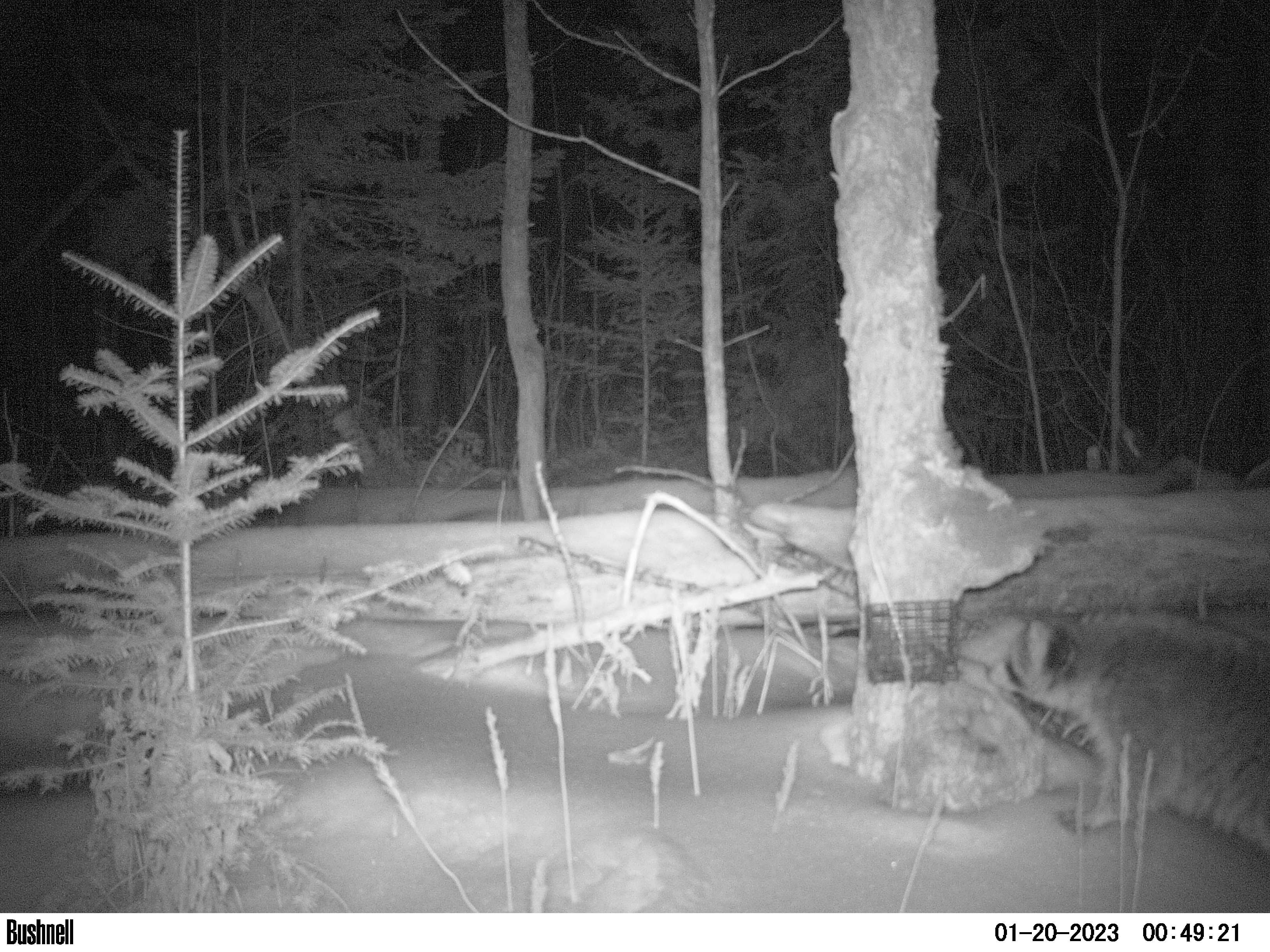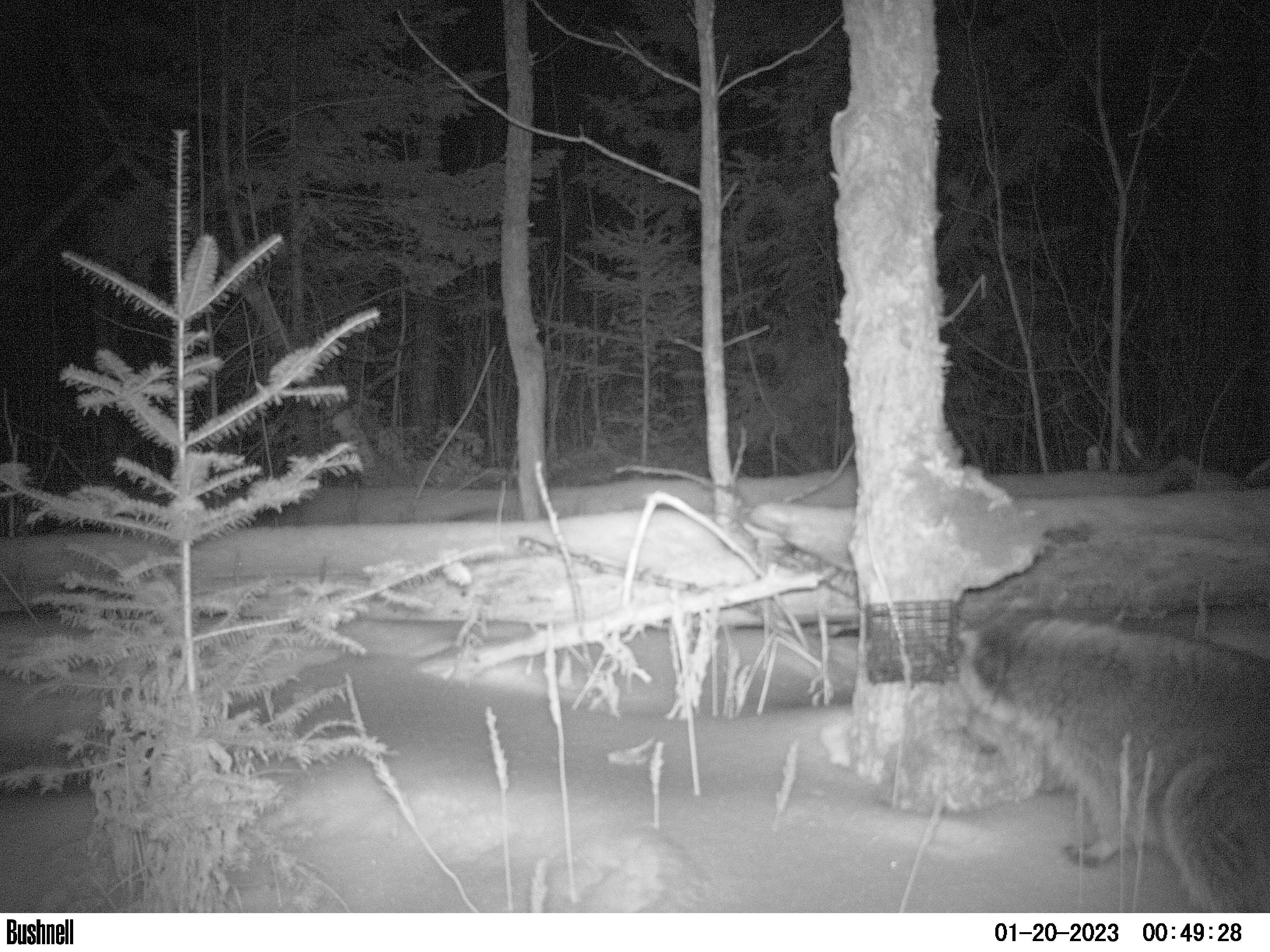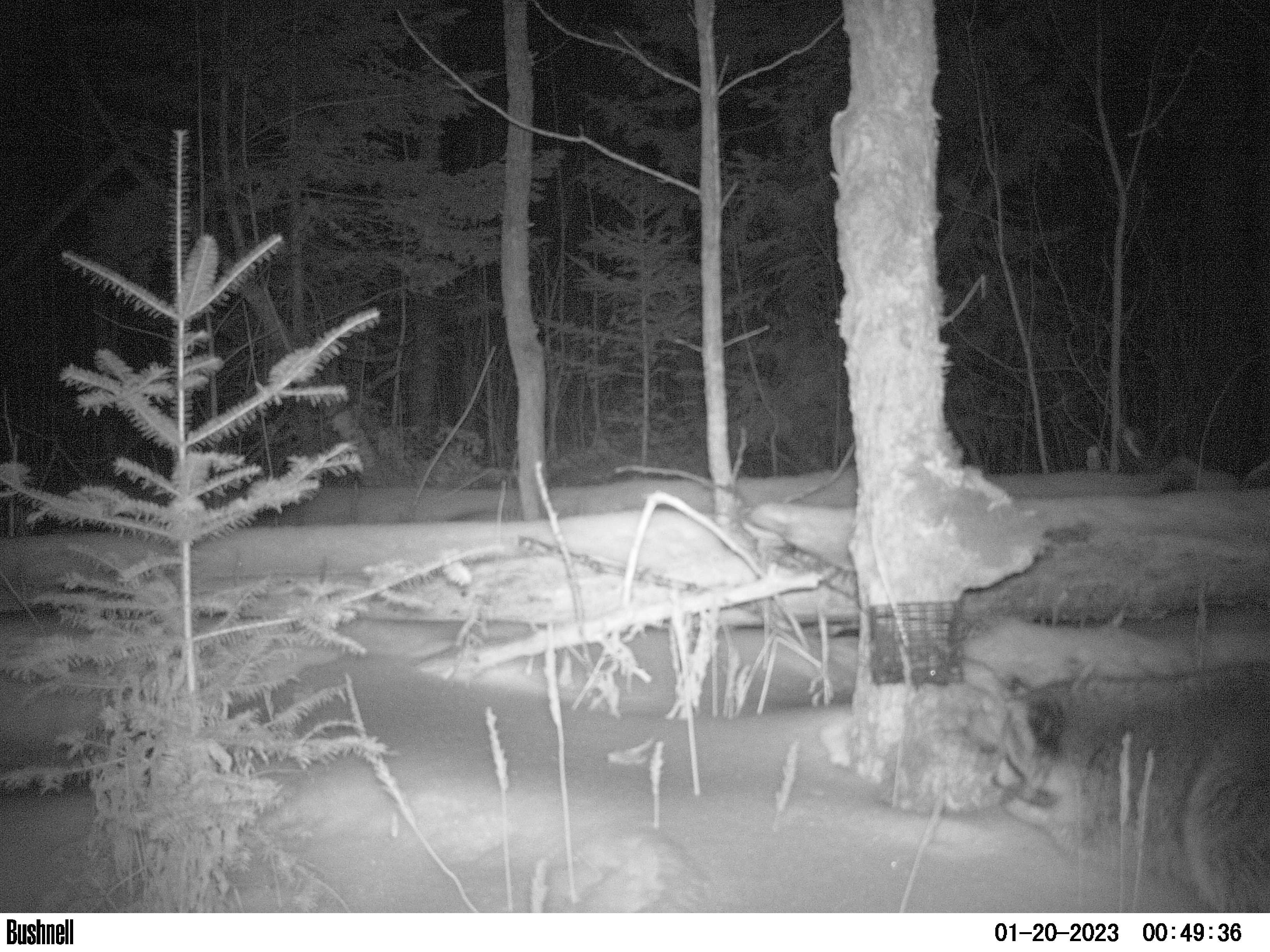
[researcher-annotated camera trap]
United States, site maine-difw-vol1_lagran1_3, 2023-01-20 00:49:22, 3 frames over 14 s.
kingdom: Animalia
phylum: Chordata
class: Mammalia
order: Carnivora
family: Procyonidae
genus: Procyon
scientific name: Procyon lotor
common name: raccoon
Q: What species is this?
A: Raccoon (Procyon lotor).